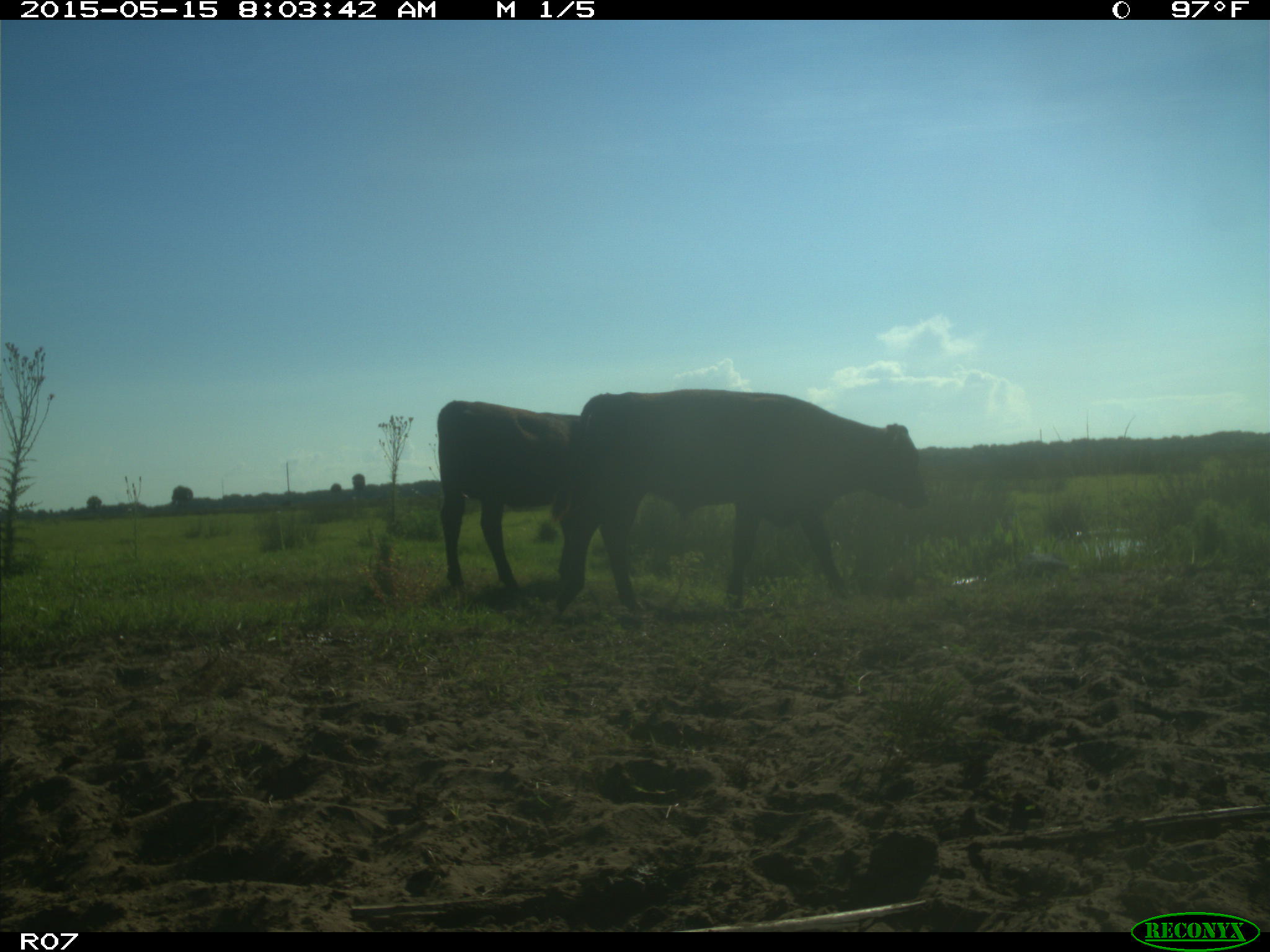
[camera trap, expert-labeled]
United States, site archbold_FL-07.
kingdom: Animalia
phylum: Chordata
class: Mammalia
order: Artiodactyla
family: Bovidae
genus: Bos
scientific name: Bos taurus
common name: domestic cow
Bos taurus (domestic cow).